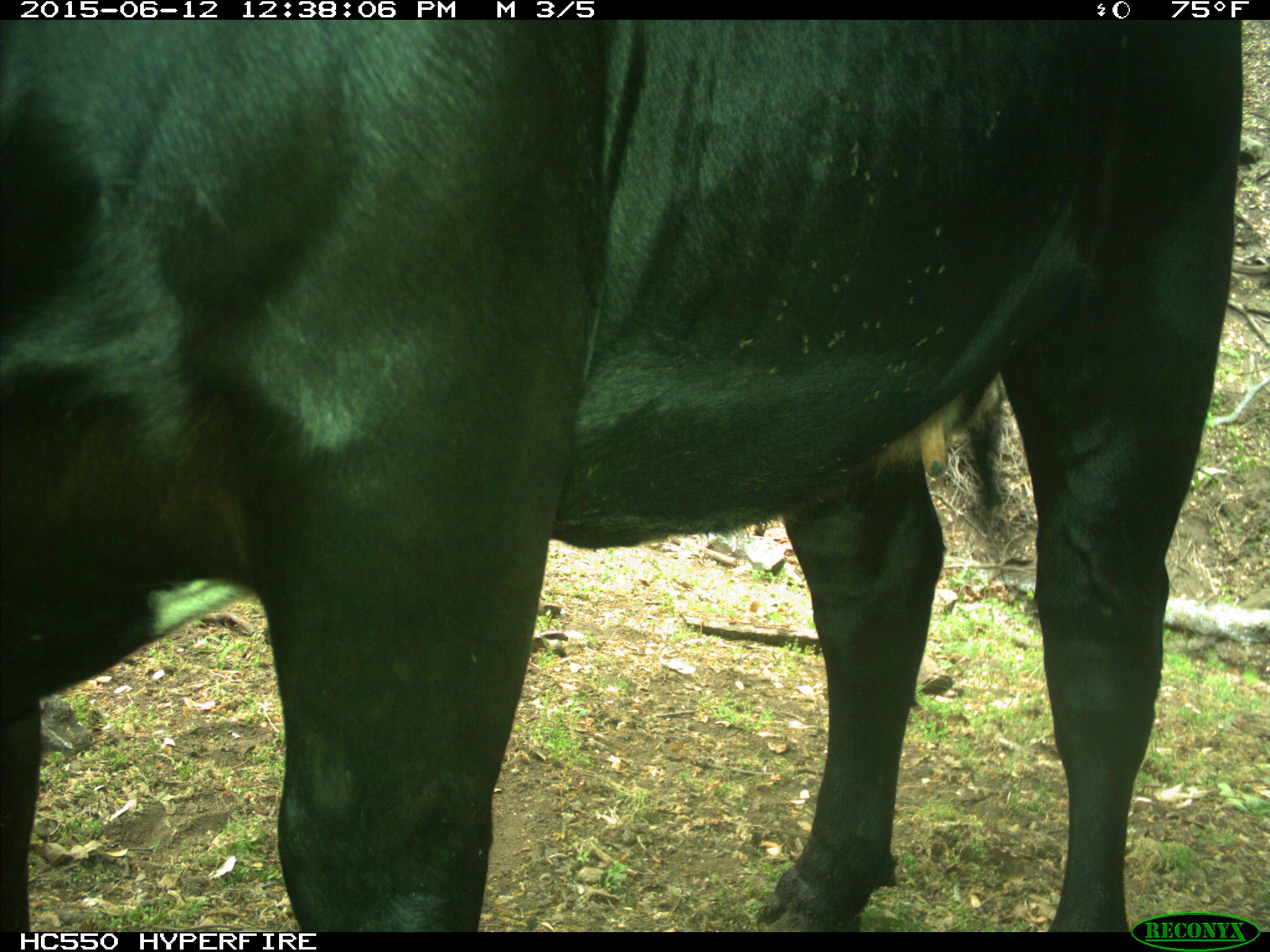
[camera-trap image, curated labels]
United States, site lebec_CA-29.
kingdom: Animalia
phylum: Chordata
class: Mammalia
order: Artiodactyla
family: Bovidae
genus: Bos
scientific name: Bos taurus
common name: domestic cow